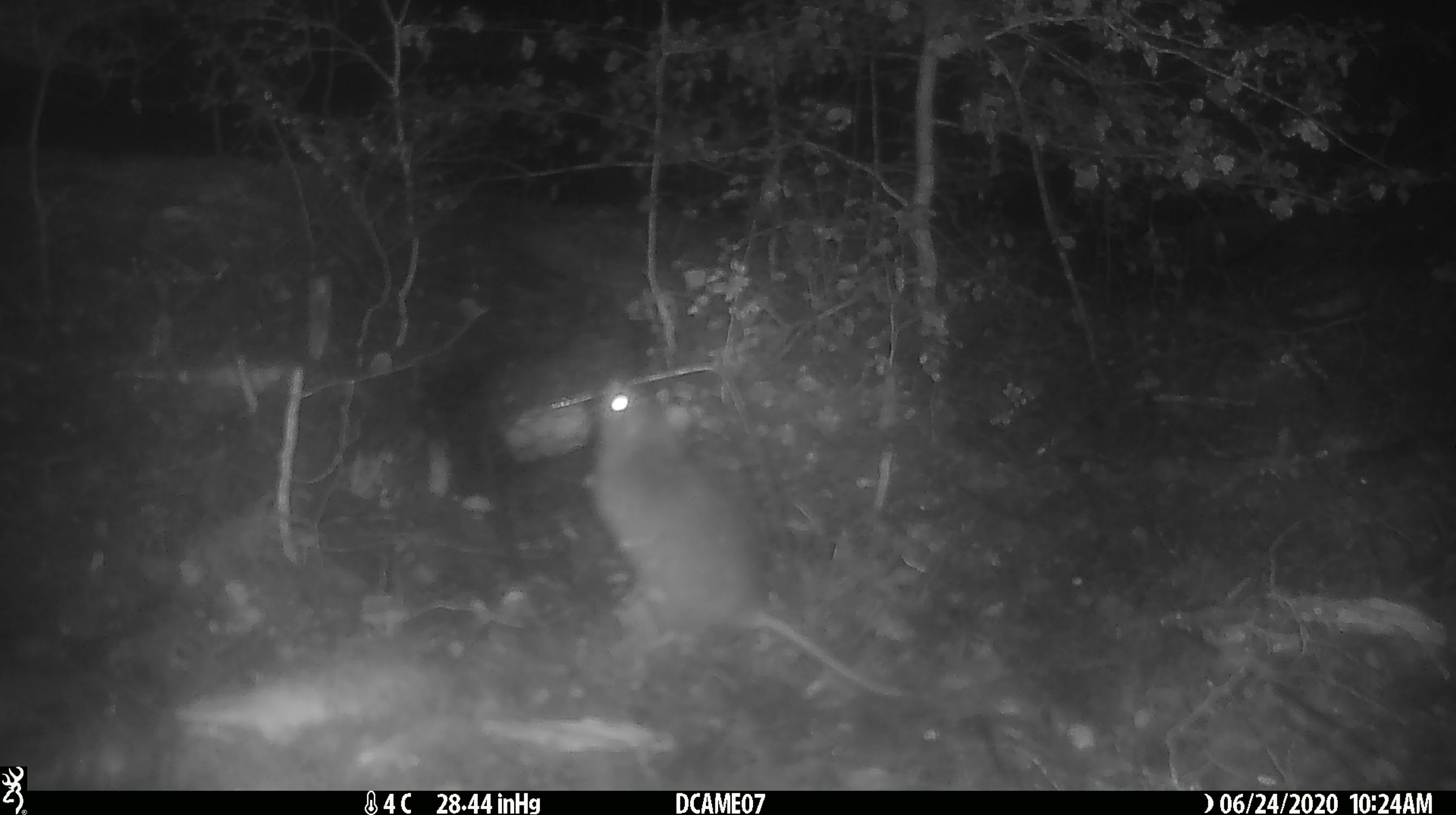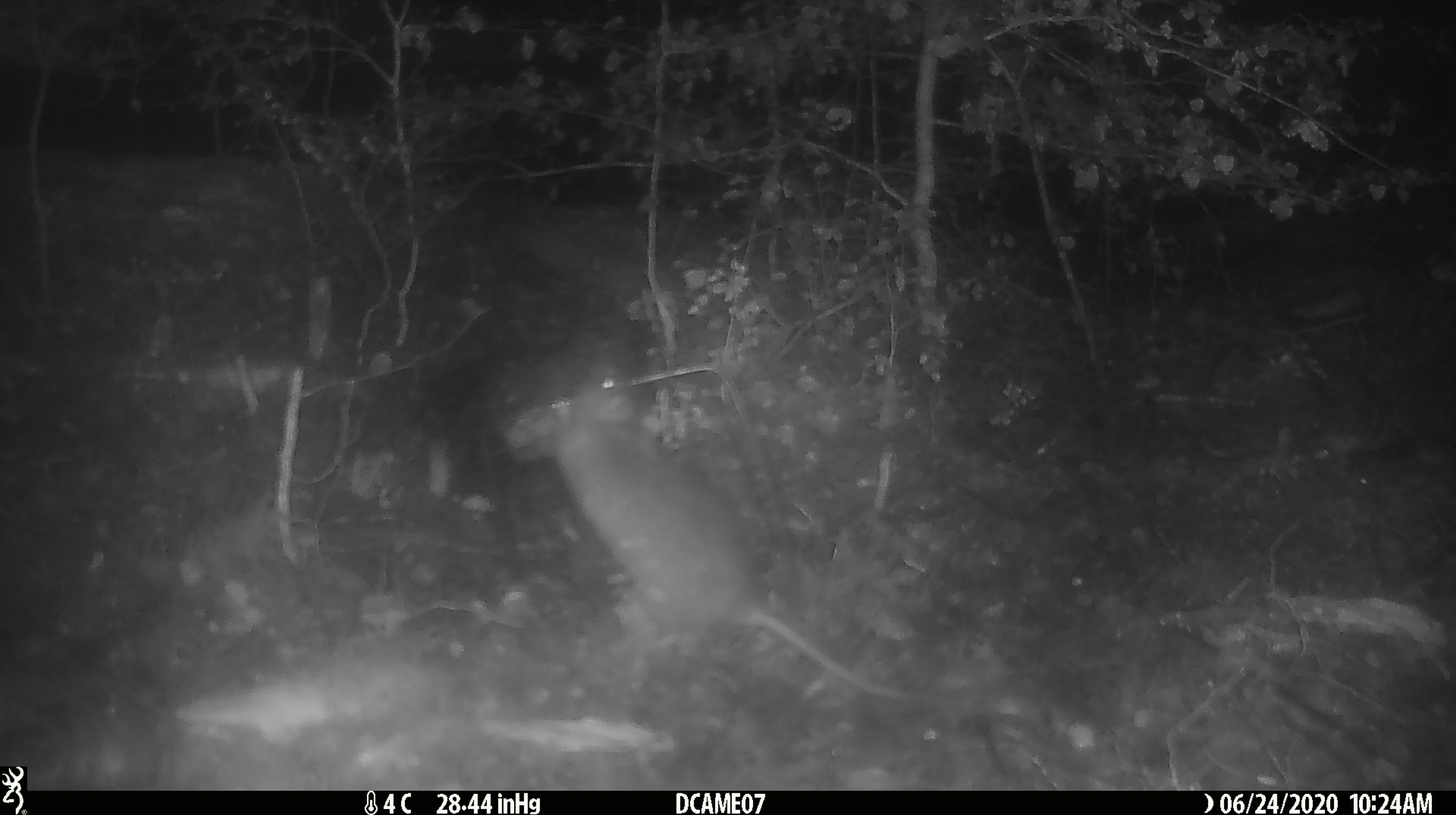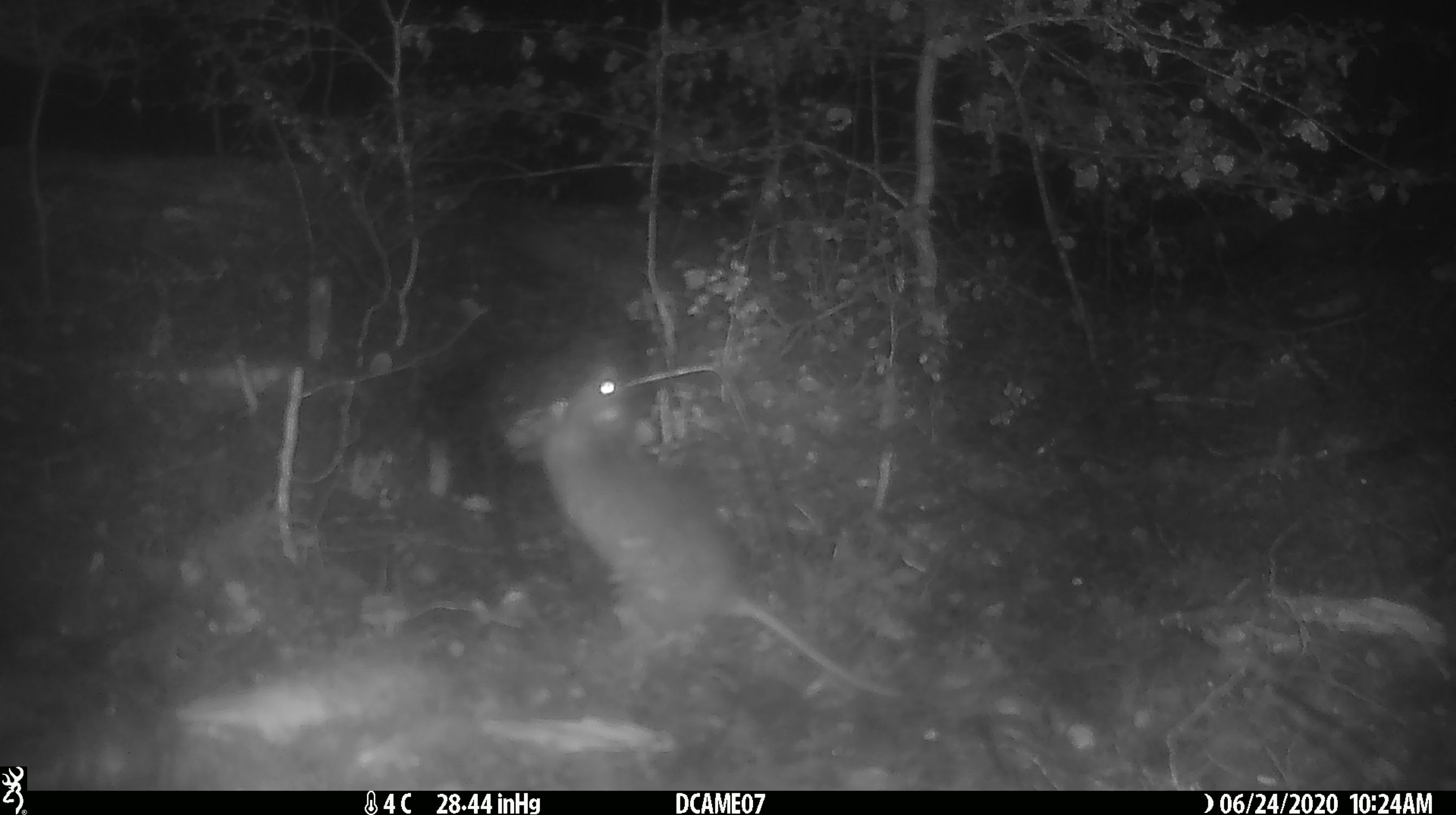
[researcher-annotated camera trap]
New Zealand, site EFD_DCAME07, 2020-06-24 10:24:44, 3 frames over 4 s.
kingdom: Animalia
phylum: Chordata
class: Mammalia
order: Rodentia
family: Muridae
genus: Rattus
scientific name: Rattus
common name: rat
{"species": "rat (Rattus)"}